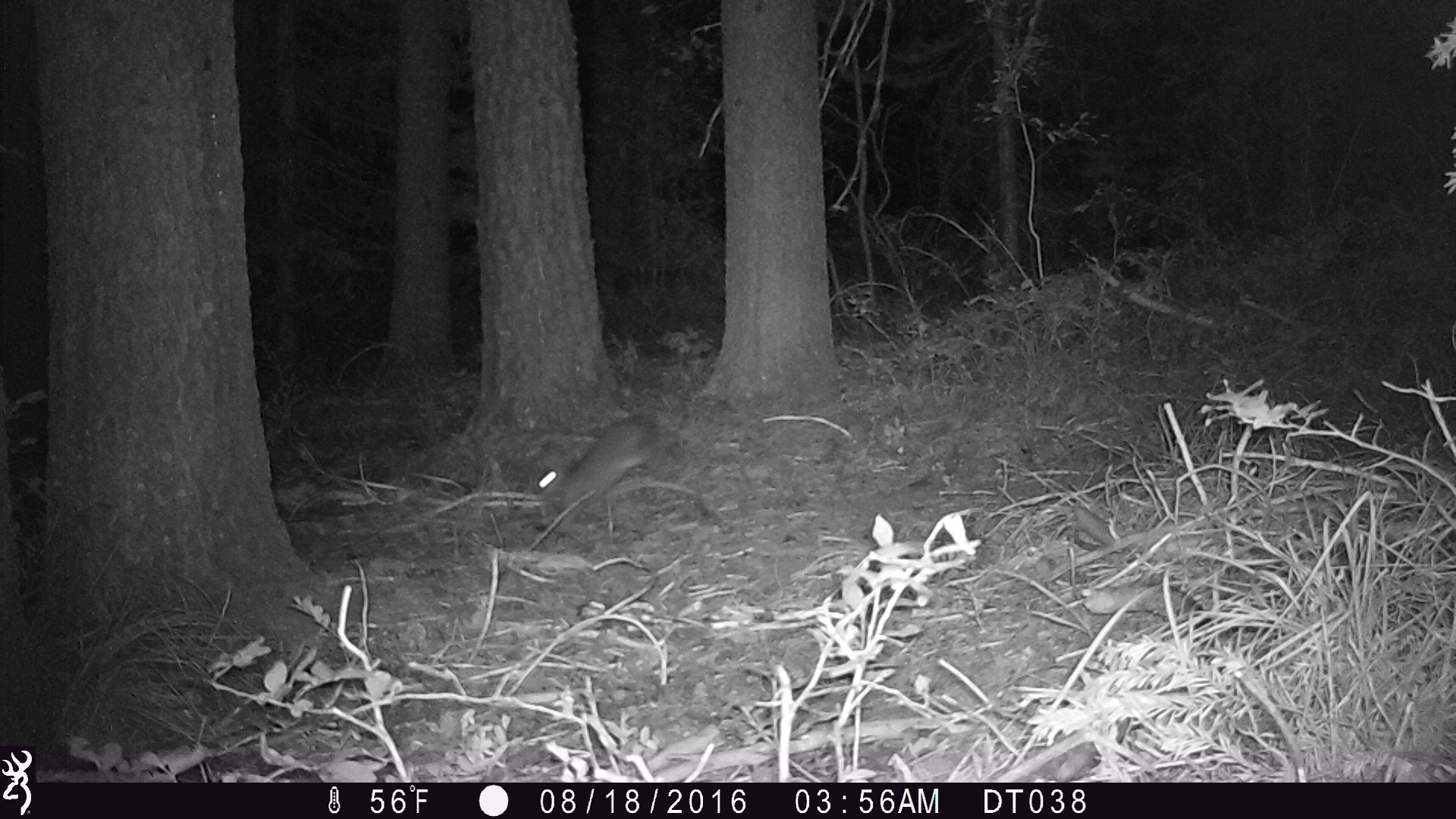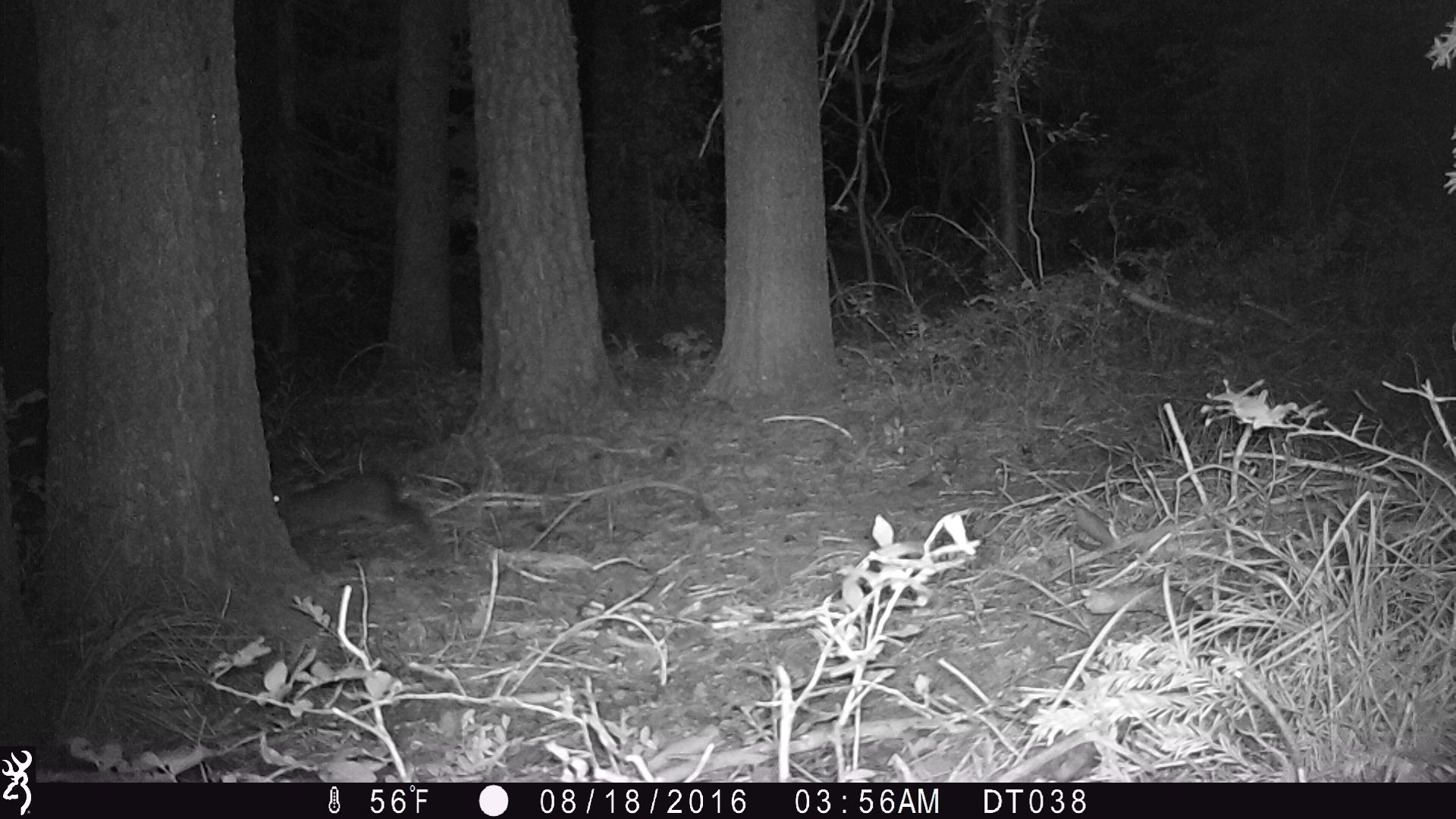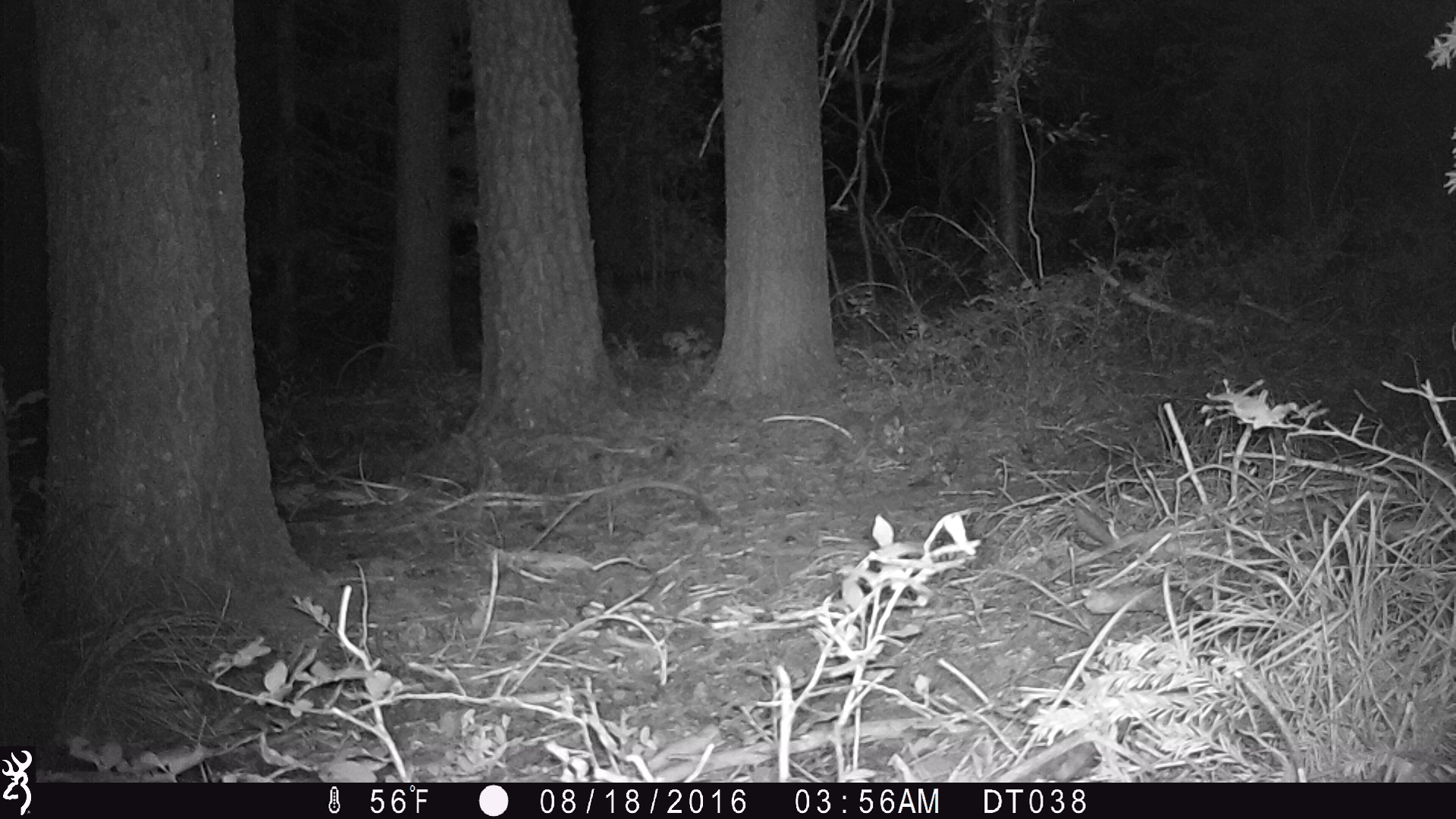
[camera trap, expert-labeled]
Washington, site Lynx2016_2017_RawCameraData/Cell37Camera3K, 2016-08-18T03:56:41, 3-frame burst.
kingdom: Animalia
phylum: Chordata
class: Mammalia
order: Lagomorpha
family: Leporidae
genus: Lepus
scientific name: Lepus americanus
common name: snowshoe hare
Lepus americanus (snowshoe hare). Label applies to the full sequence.